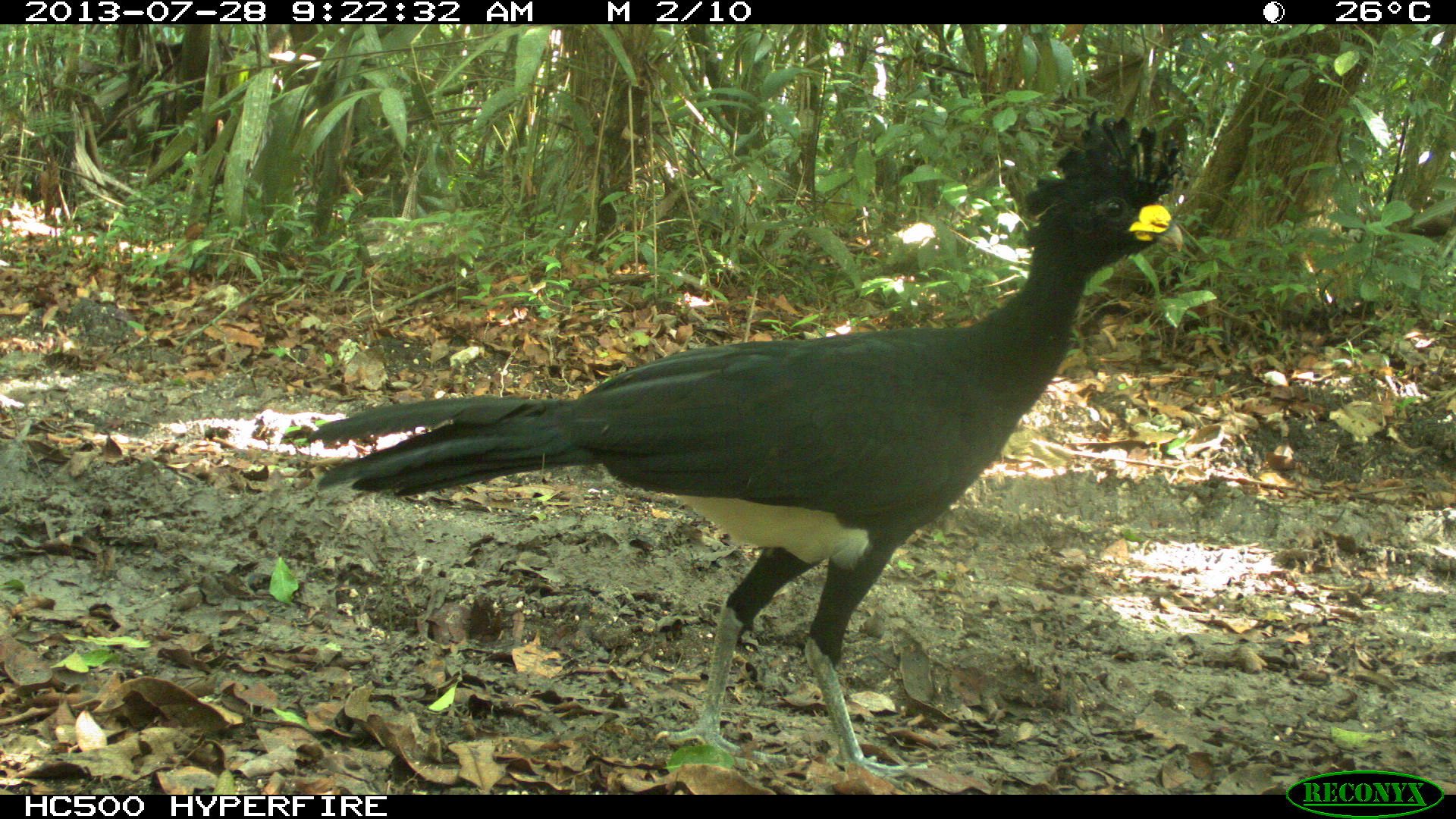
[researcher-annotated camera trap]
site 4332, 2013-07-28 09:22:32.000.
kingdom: Animalia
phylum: Chordata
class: Aves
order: Galliformes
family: Cracidae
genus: Crax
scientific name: Crax rubra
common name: great curassow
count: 1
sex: male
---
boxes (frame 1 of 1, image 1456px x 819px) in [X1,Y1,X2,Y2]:
crax rubra: [301,107,1185,793]